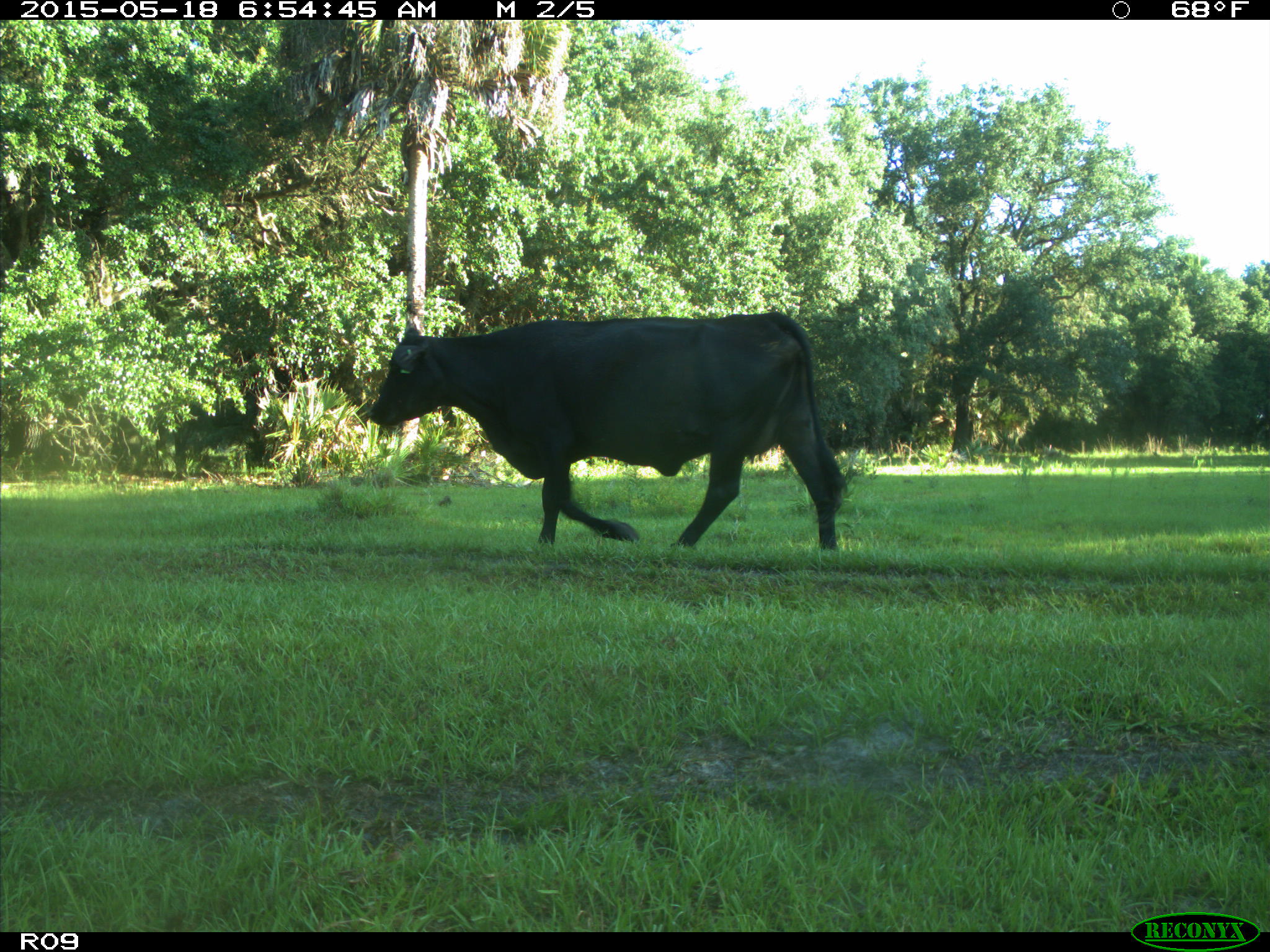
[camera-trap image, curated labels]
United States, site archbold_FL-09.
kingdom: Animalia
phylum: Chordata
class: Mammalia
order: Artiodactyla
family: Bovidae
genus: Bos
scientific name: Bos taurus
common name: domestic cow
Bos taurus (domestic cow).